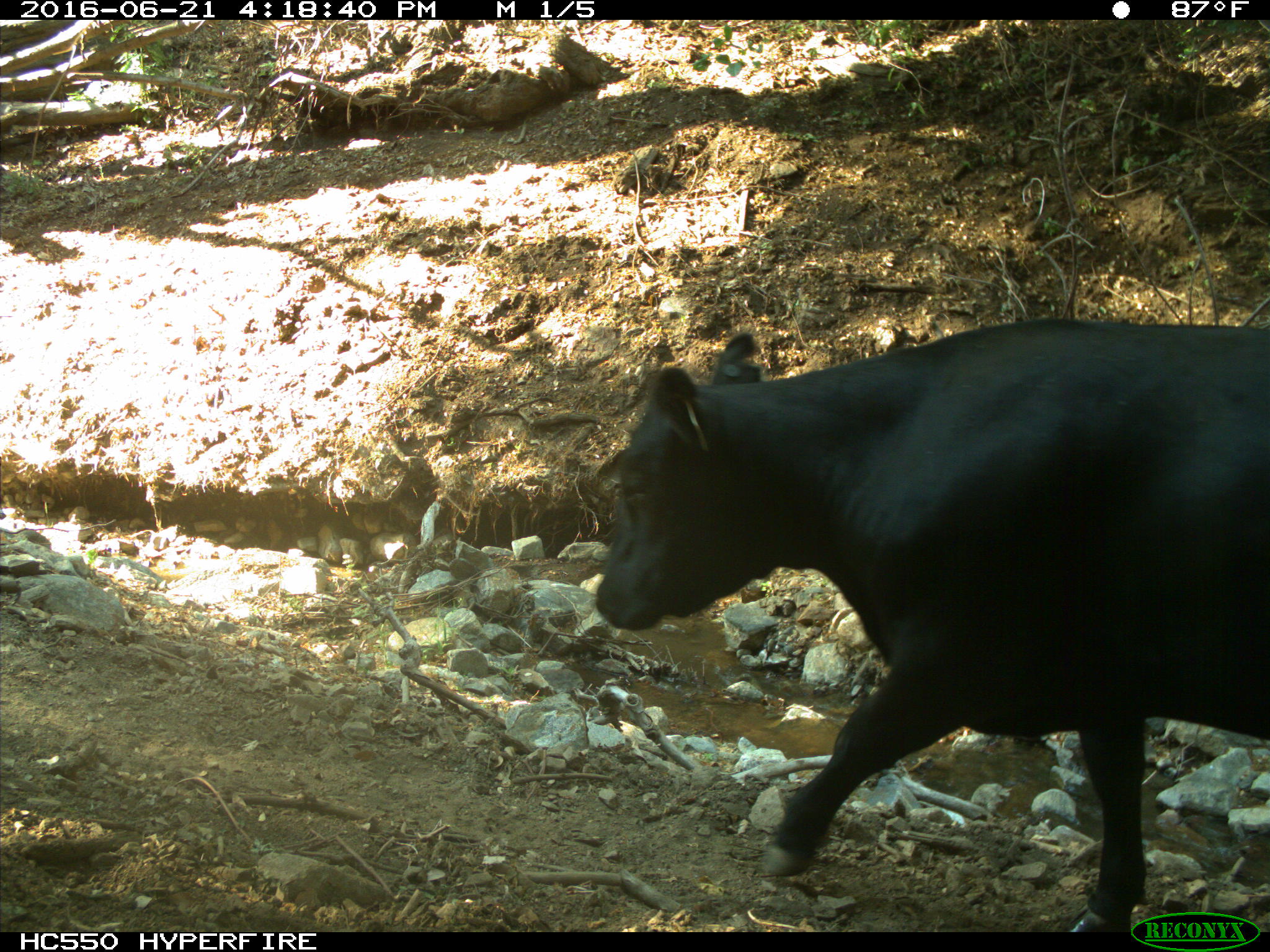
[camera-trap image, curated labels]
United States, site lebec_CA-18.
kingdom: Animalia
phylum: Chordata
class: Mammalia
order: Artiodactyla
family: Bovidae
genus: Bos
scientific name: Bos taurus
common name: domestic cow